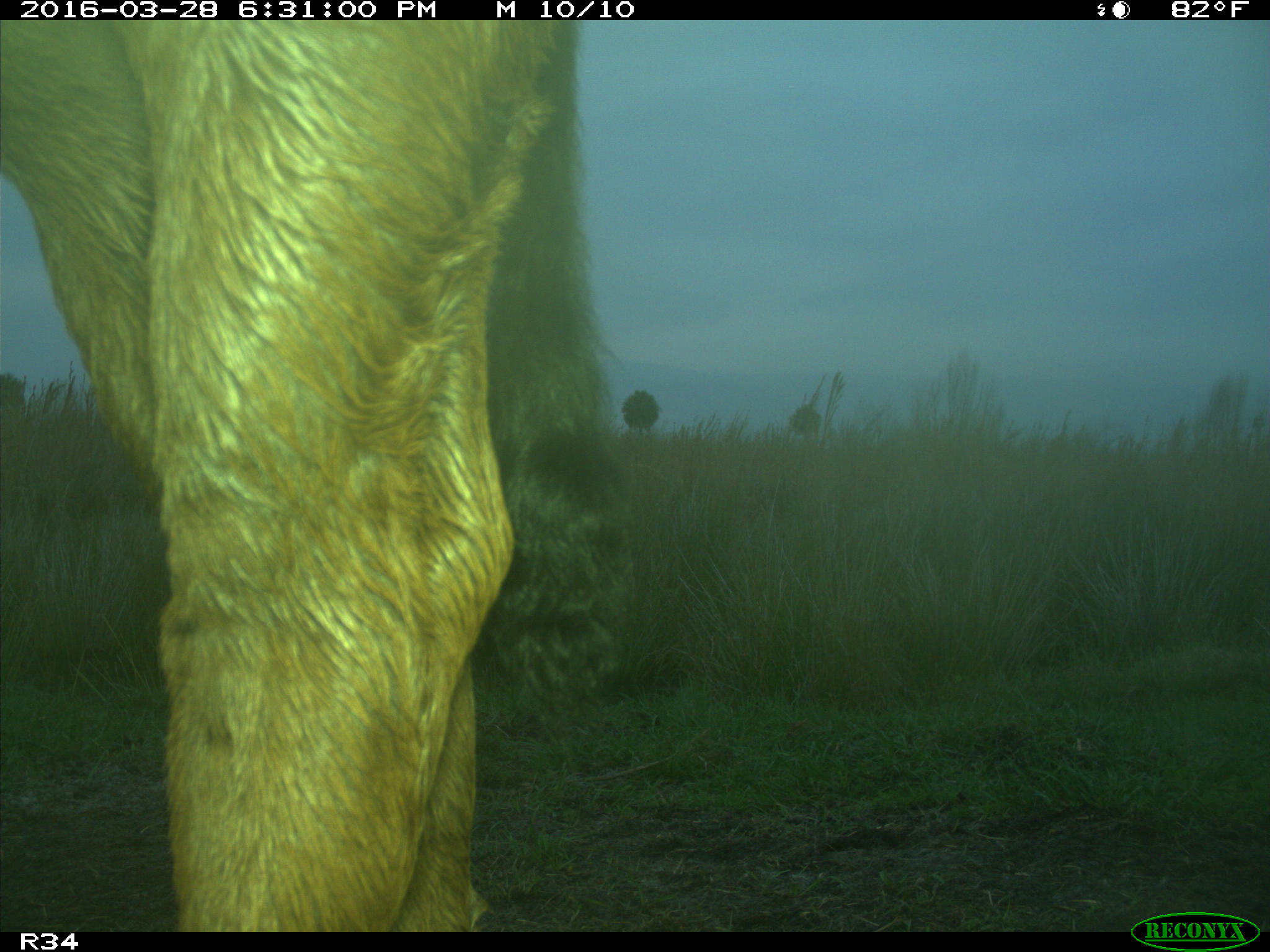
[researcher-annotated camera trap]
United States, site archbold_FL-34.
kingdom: Animalia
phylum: Chordata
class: Mammalia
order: Artiodactyla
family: Bovidae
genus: Bos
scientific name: Bos taurus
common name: domestic cow